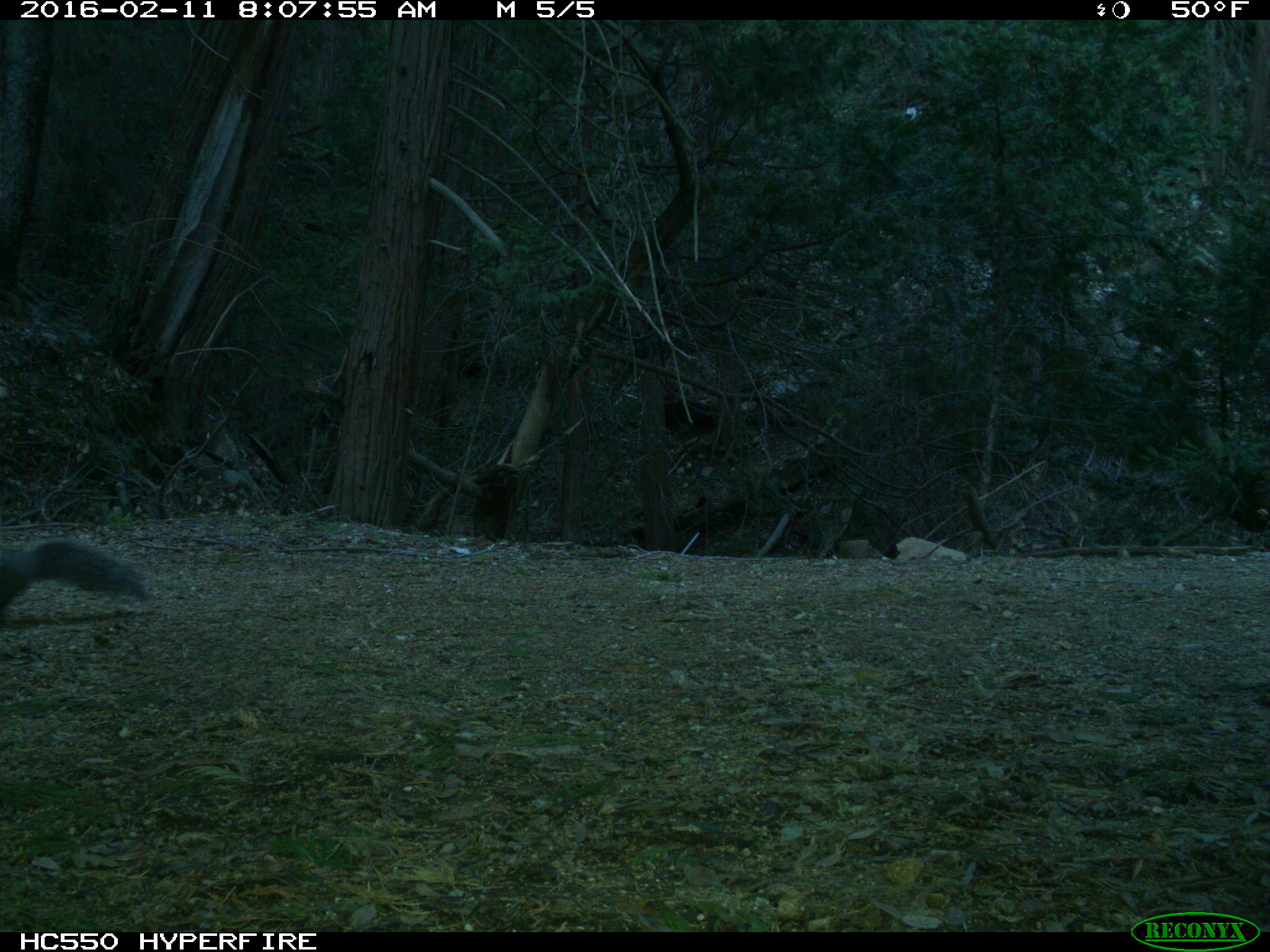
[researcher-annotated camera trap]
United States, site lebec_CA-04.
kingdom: Animalia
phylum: Chordata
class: Mammalia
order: Rodentia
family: Sciuridae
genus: Sciurus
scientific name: Sciurus carolinensis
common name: eastern gray squirrel